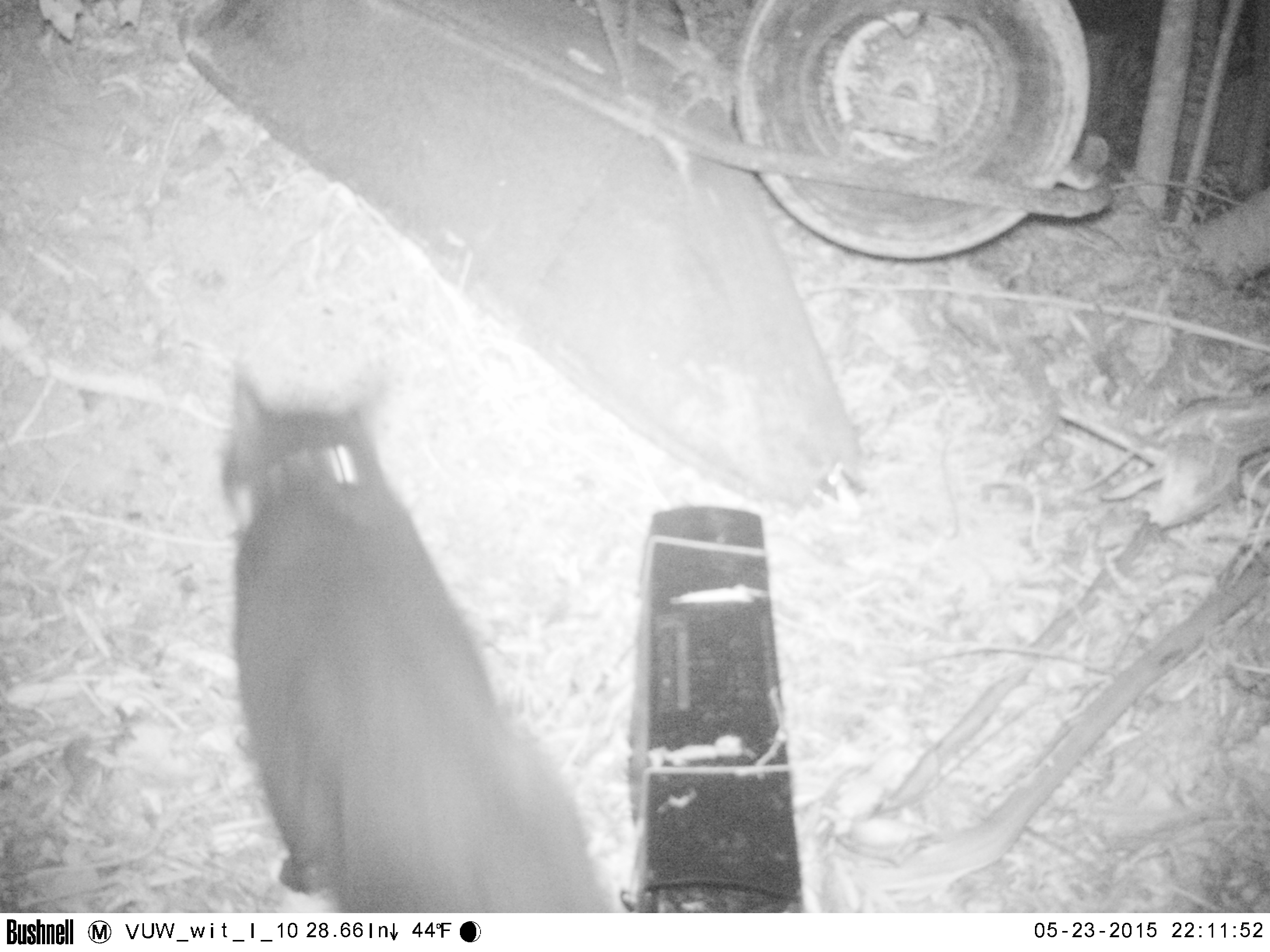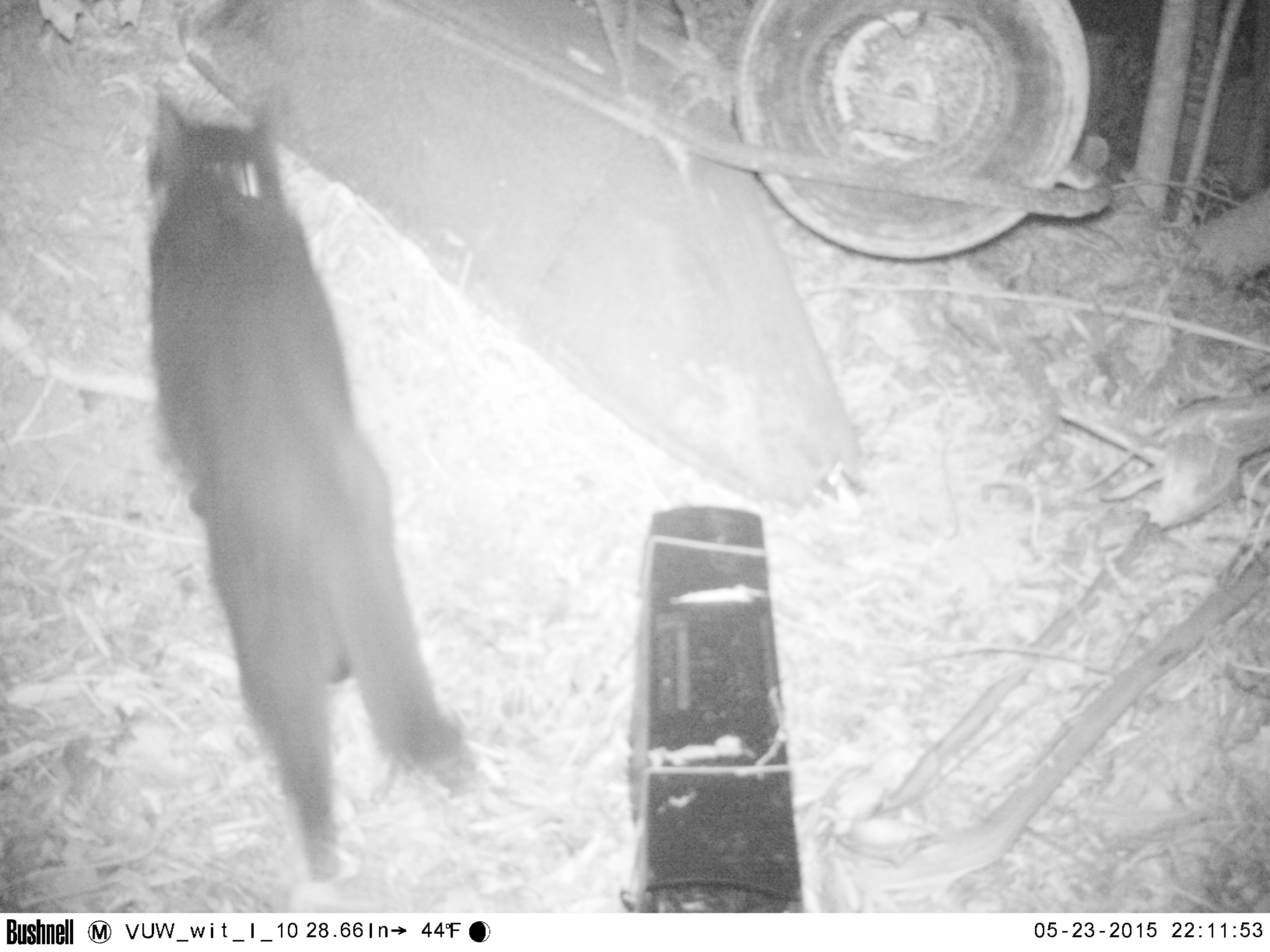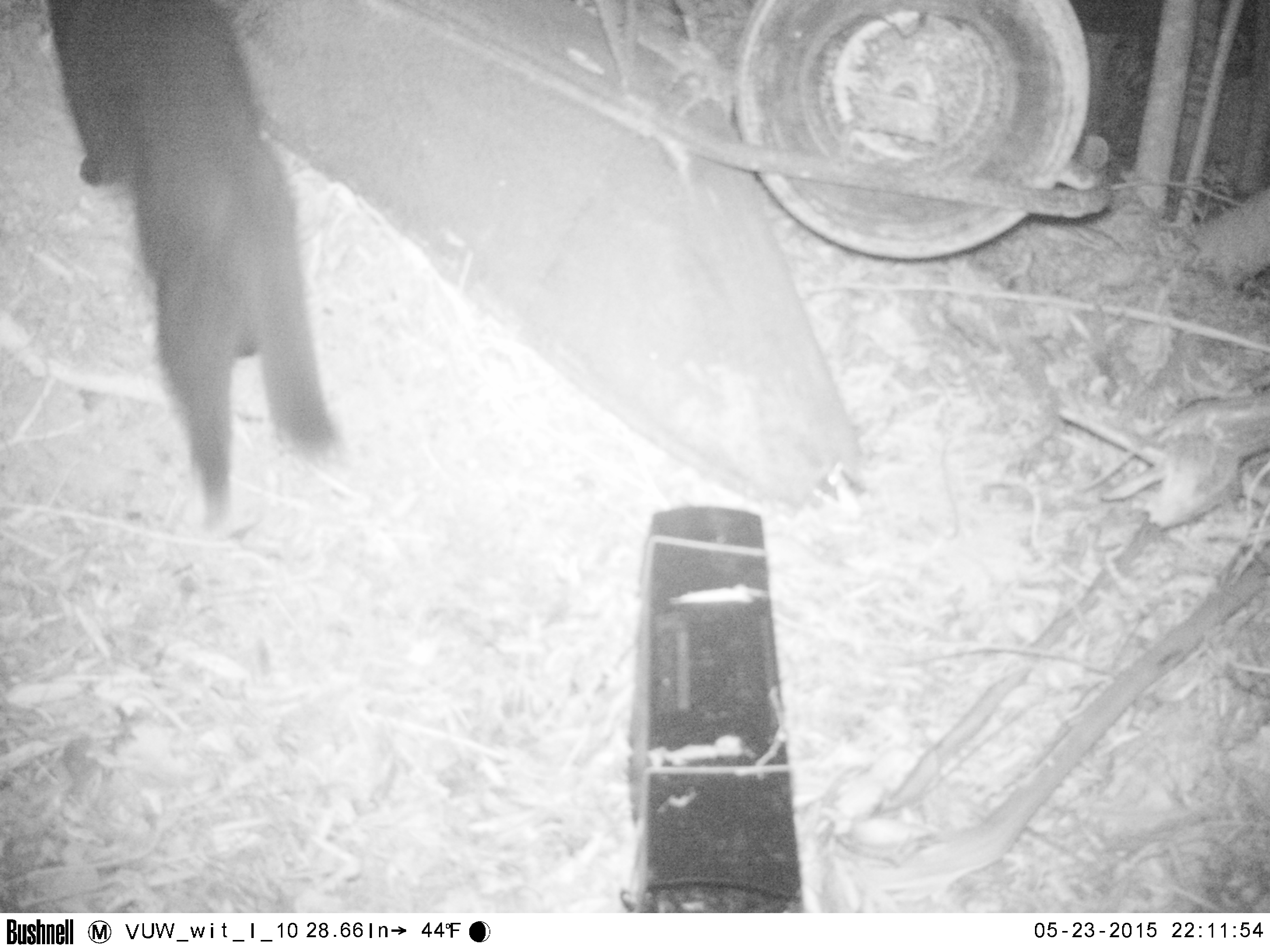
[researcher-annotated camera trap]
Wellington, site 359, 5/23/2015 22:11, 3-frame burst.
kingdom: Animalia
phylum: Chordata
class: Mammalia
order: Carnivora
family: Felidae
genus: Felis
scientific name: Felis catus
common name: cat